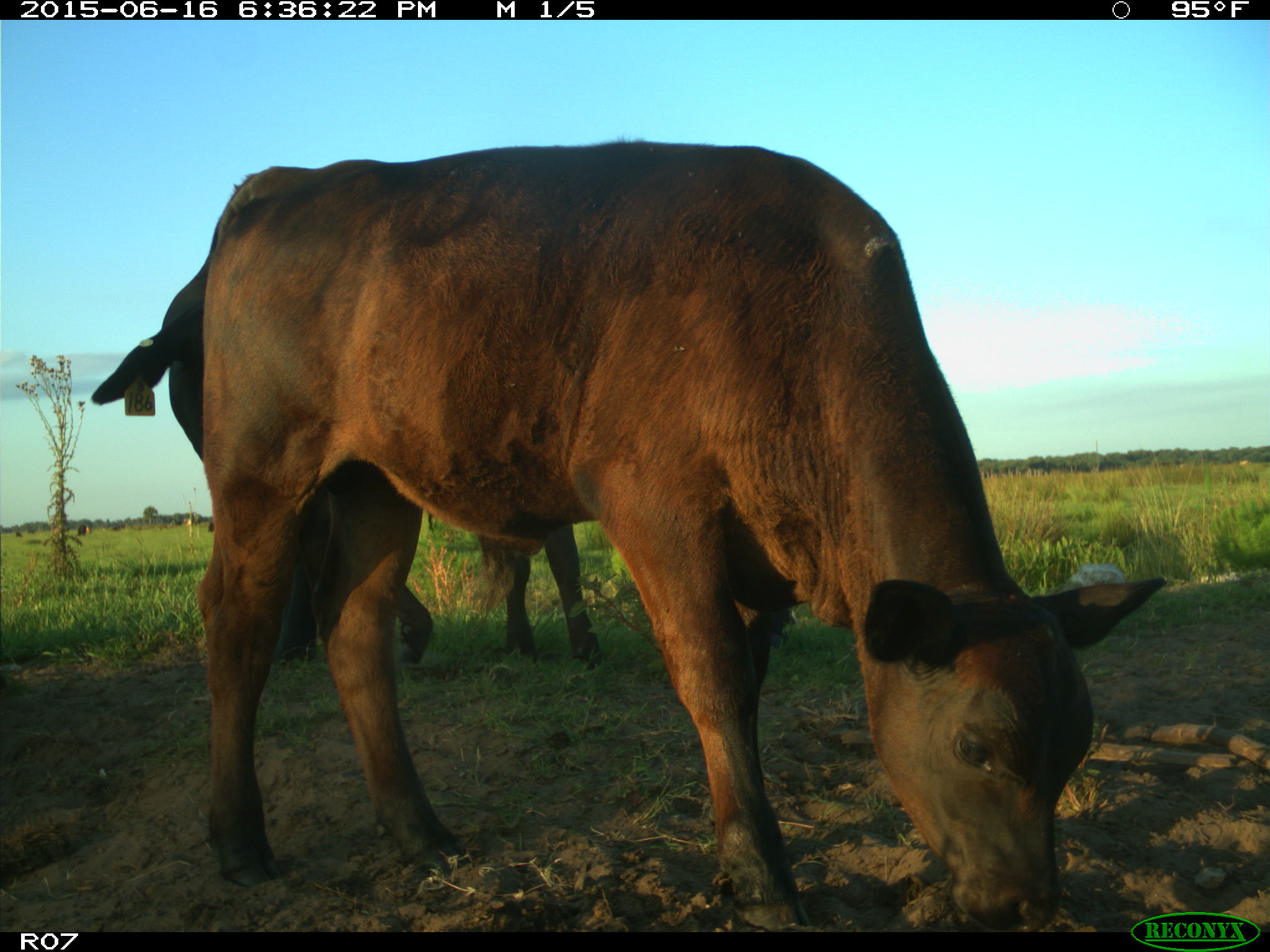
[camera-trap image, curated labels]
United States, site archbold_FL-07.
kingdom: Animalia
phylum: Chordata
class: Mammalia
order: Artiodactyla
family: Bovidae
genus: Bos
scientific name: Bos taurus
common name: domestic cow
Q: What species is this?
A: Bos taurus (domestic cow).